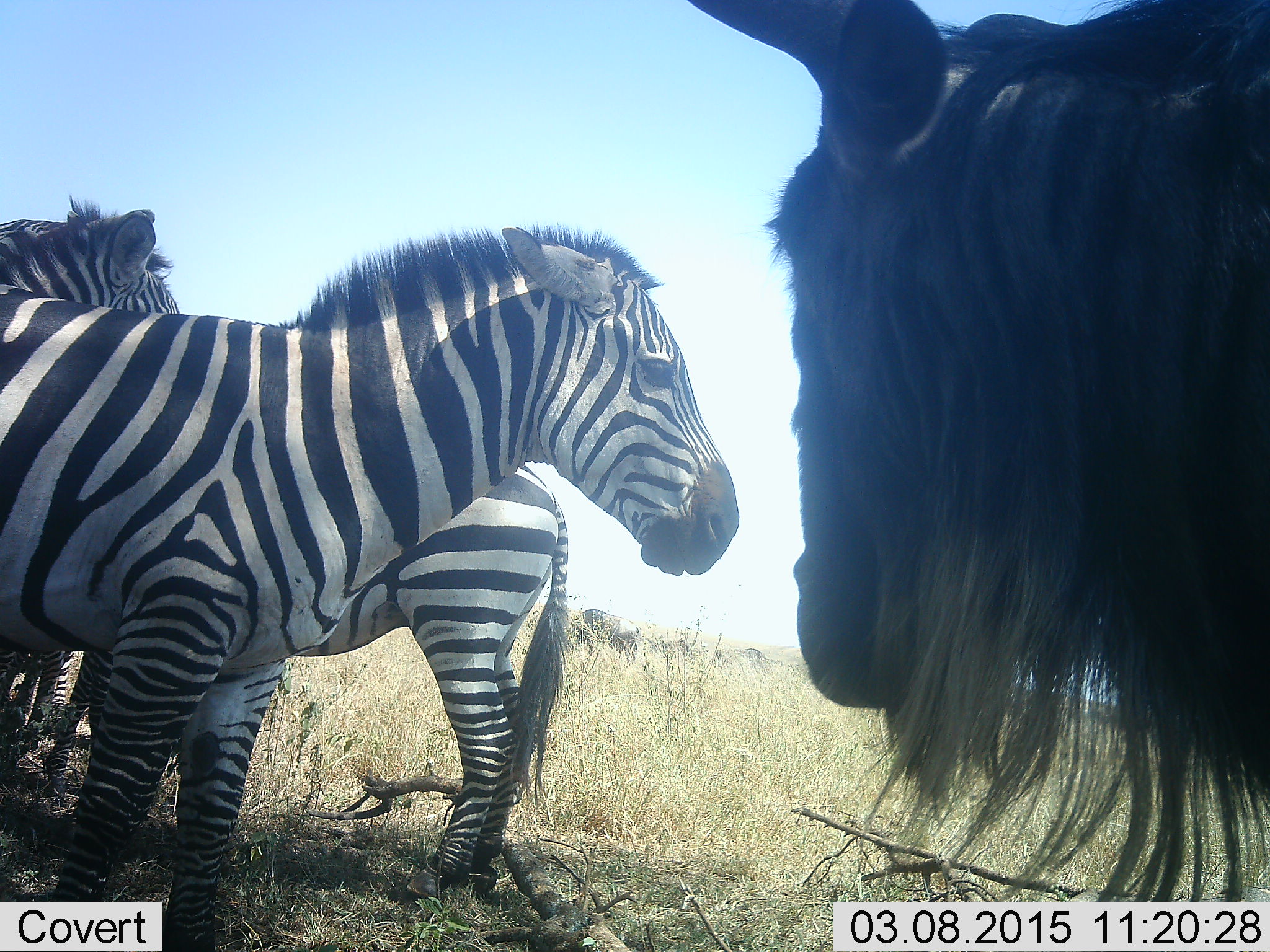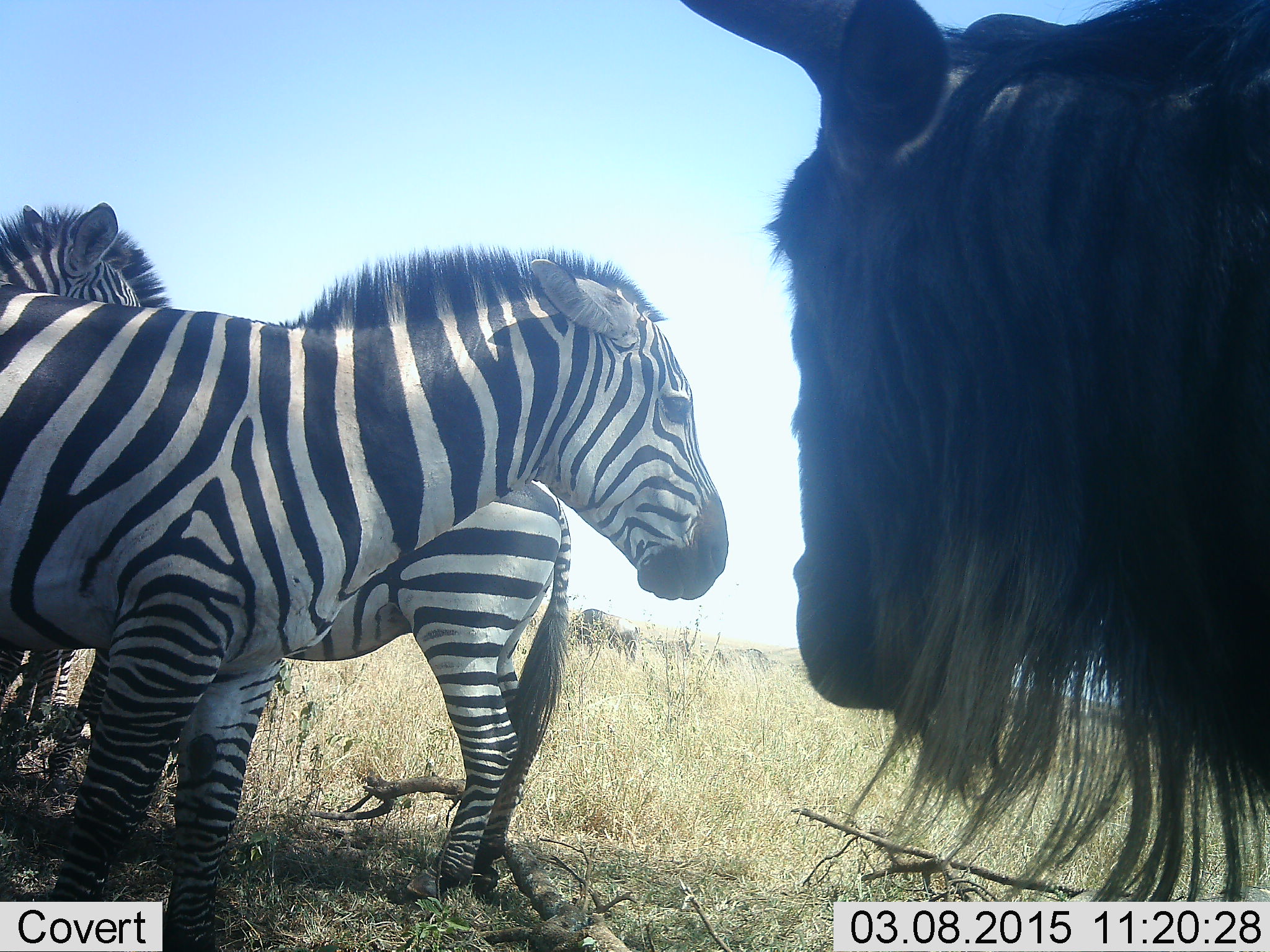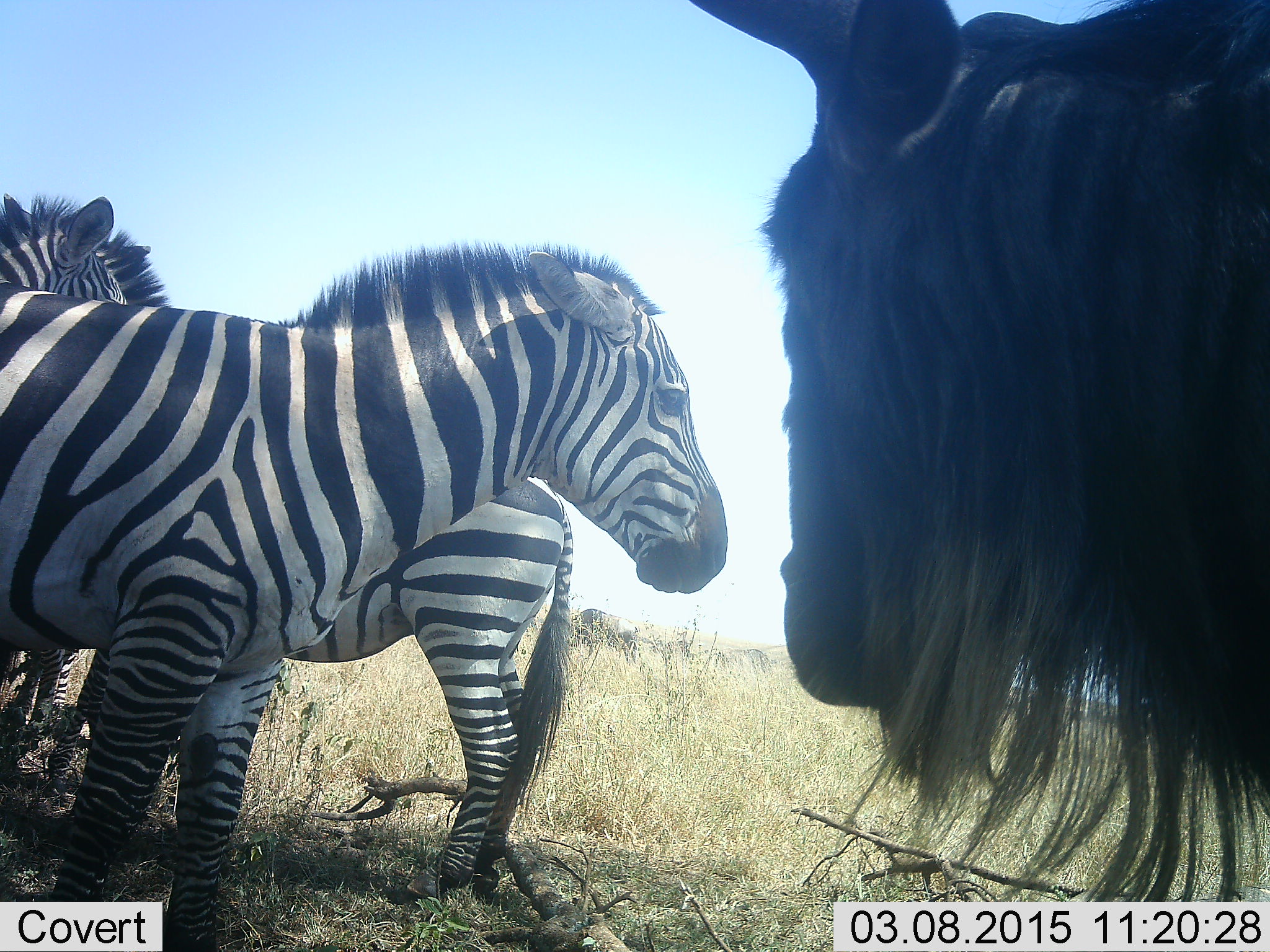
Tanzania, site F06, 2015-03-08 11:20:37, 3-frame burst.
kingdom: Animalia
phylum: Chordata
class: Mammalia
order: Artiodactyla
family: Bovidae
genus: Connochaetes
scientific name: Connochaetes taurinus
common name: blue wildebeest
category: wildebeest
Wildebeest (blue wildebeest) (Connochaetes taurinus), count 1. Behavior (volunteer vote fractions): standing 90%, resting 0%, moving 10%, interacting 10%. Young present (vote fraction): 0%. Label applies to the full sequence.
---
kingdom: Animalia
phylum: Chordata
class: Mammalia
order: Perissodactyla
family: Equidae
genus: Equus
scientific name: Equus quagga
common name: plains zebra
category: zebra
Zebra (plains zebra) (Equus quagga), count 3. Behavior (volunteer vote fractions): standing 91%, resting 18%, moving 9%, interacting 0%. Young present (vote fraction): 0%. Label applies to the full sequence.